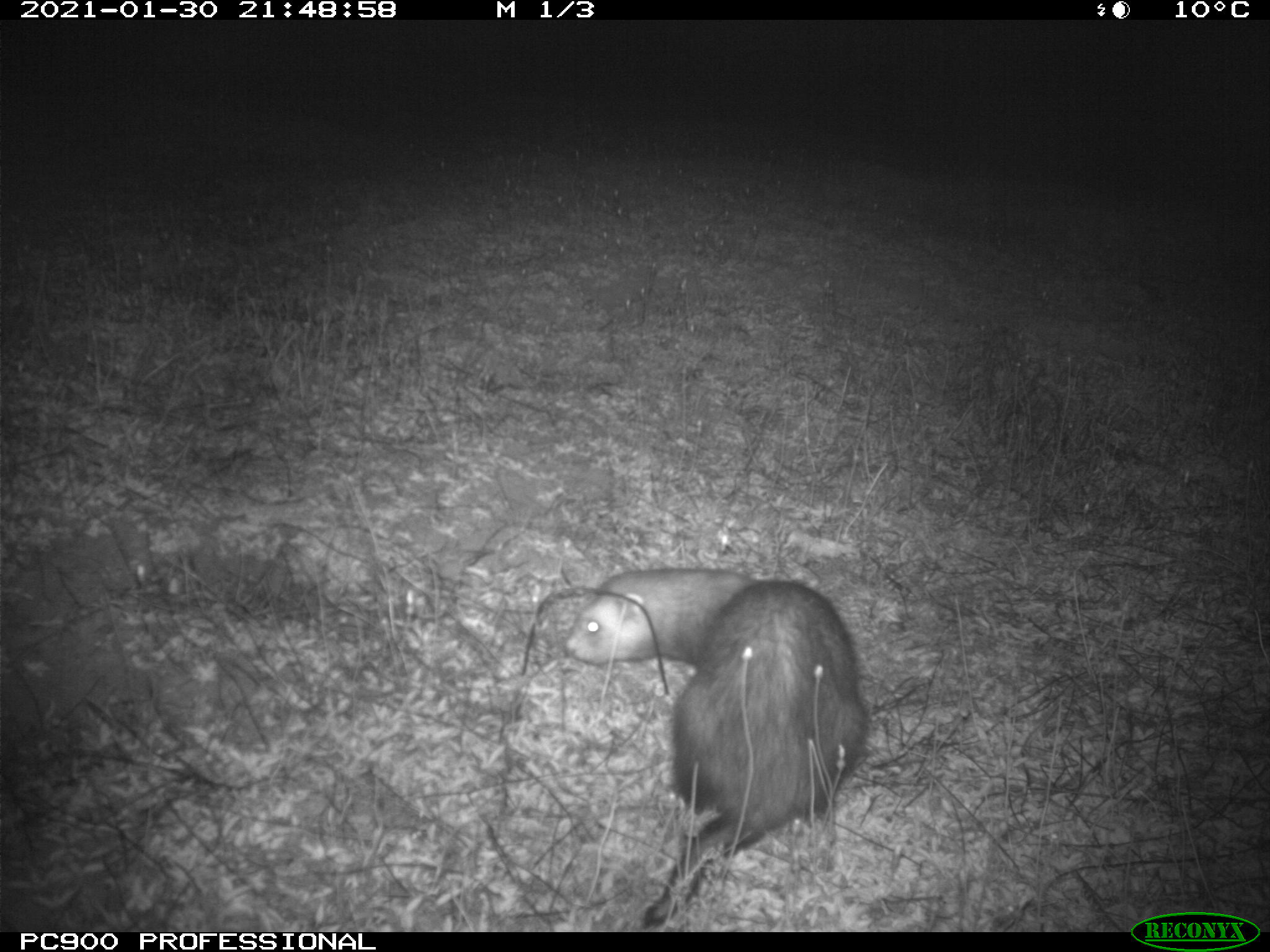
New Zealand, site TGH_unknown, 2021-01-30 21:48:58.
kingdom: Animalia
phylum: Chordata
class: Mammalia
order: Carnivora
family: Mustelidae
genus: Mustela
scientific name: Mustela furo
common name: ferret